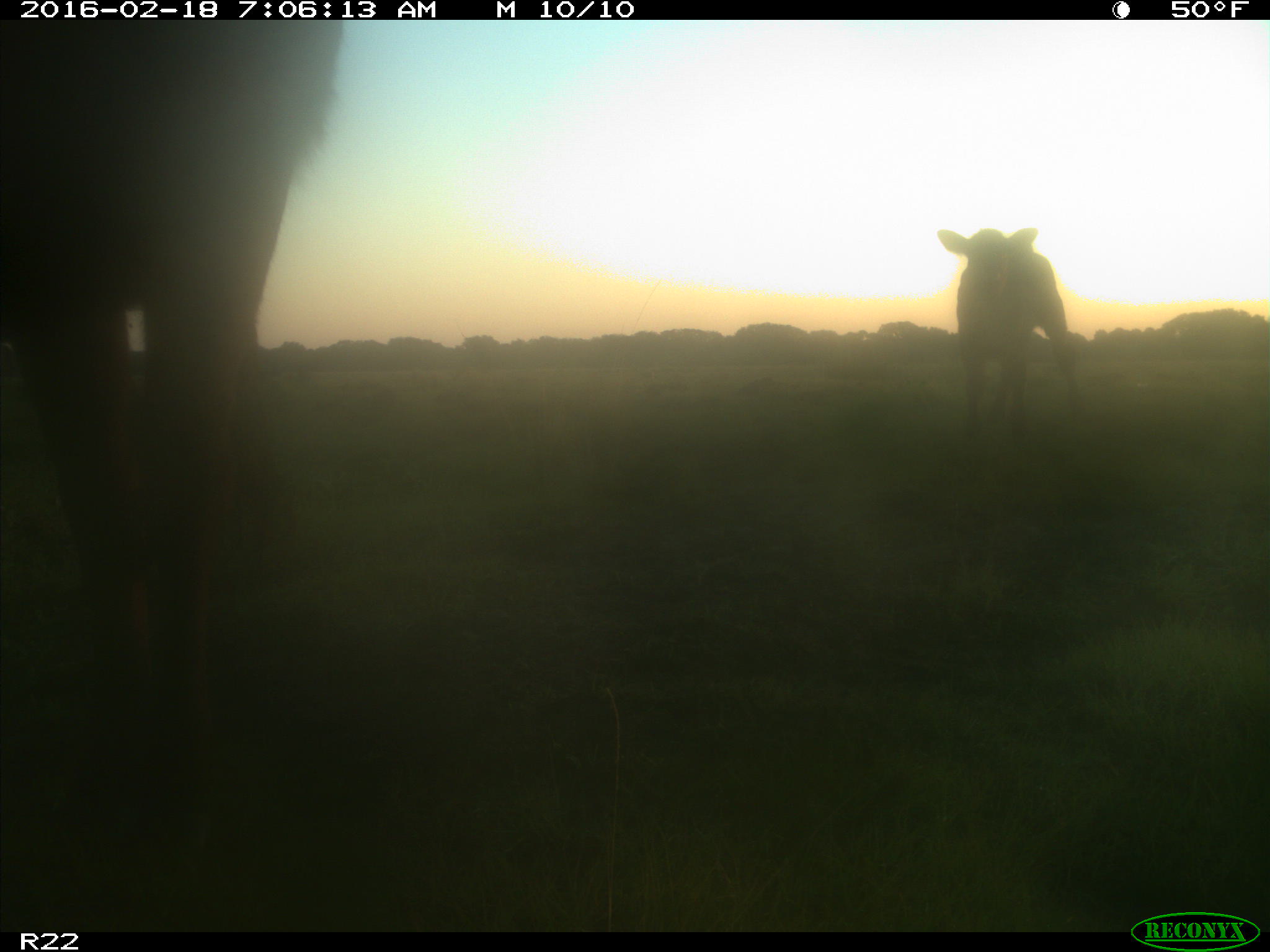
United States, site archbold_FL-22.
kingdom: Animalia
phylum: Chordata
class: Mammalia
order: Artiodactyla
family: Bovidae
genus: Bos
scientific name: Bos taurus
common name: domestic cow